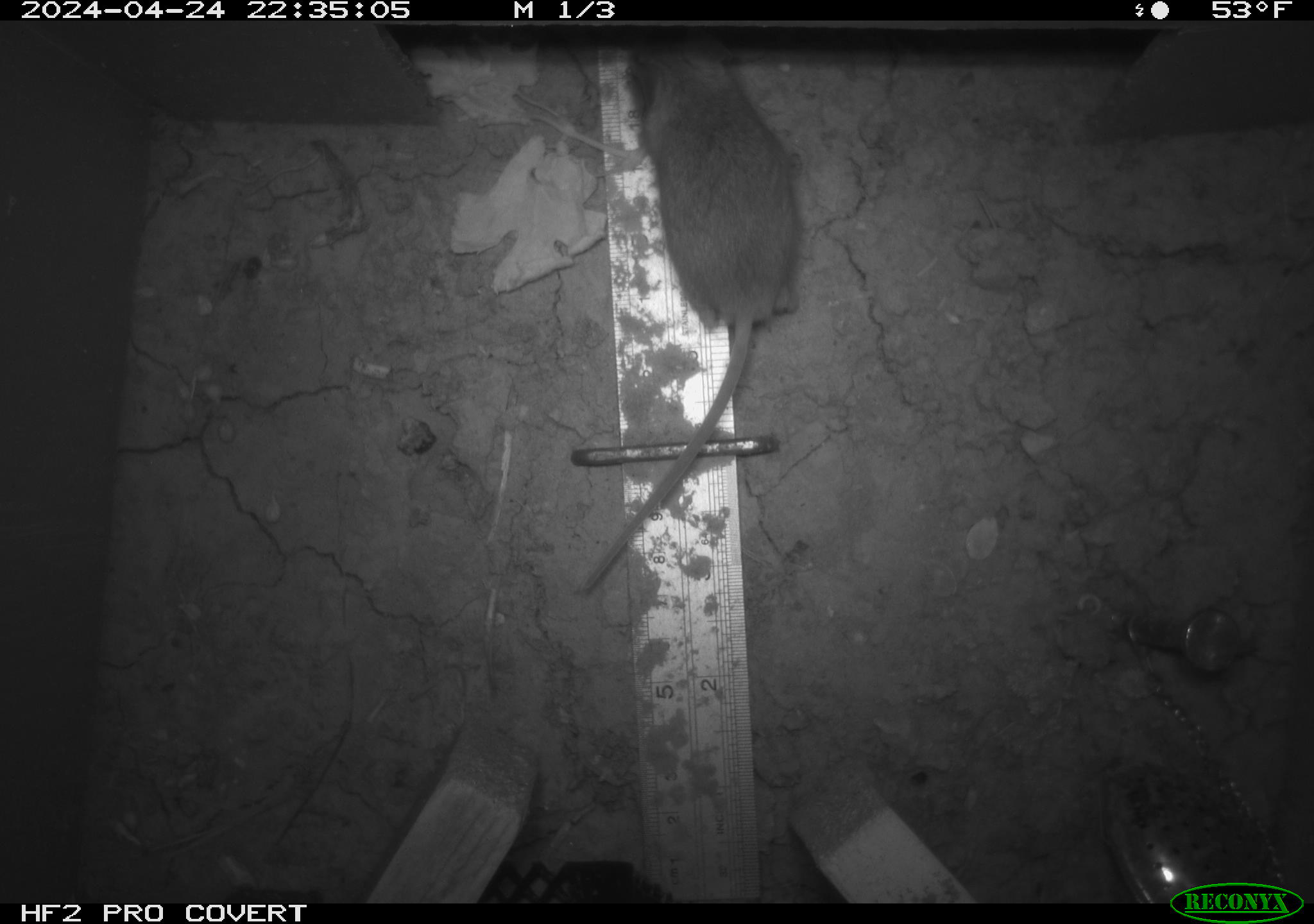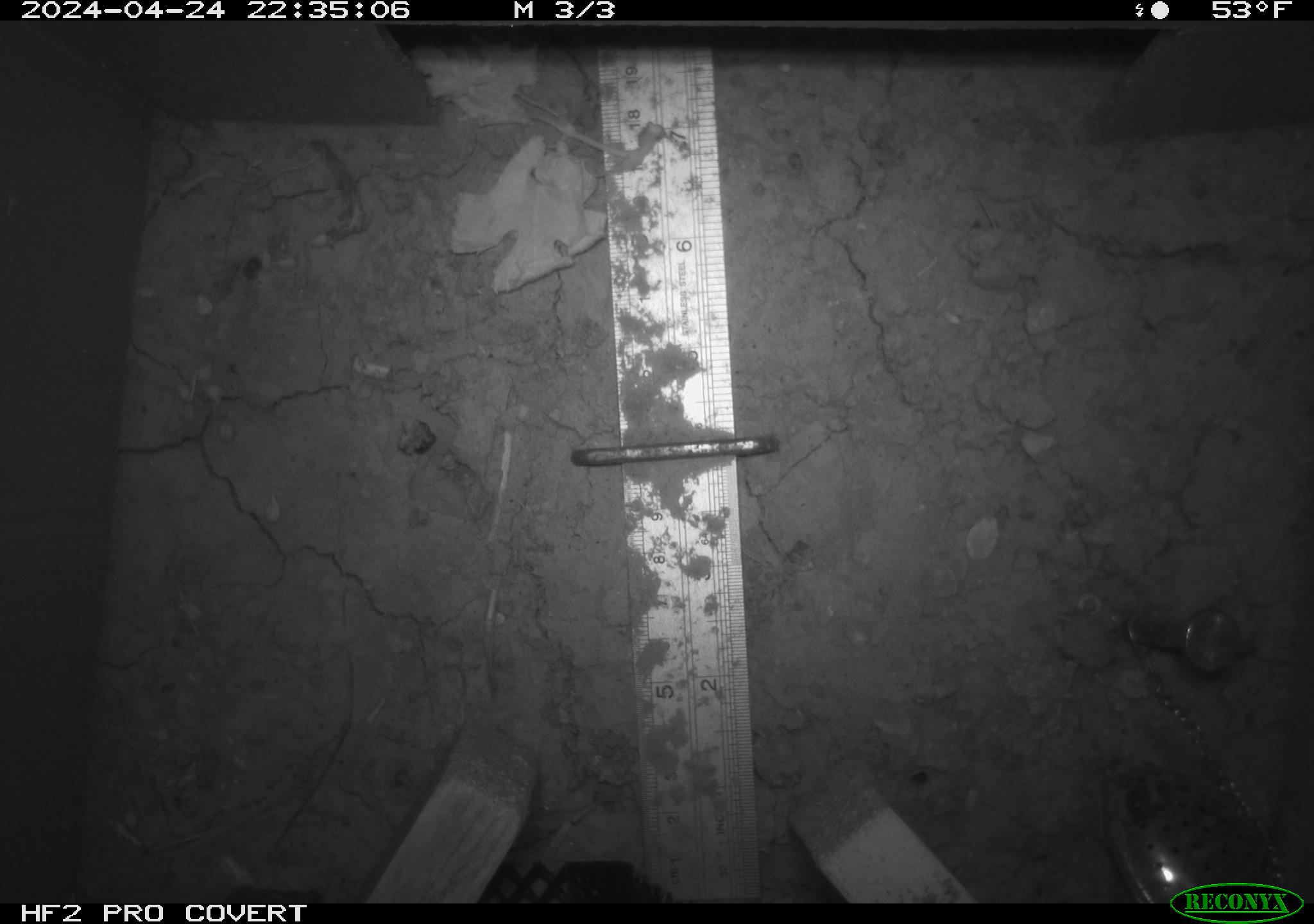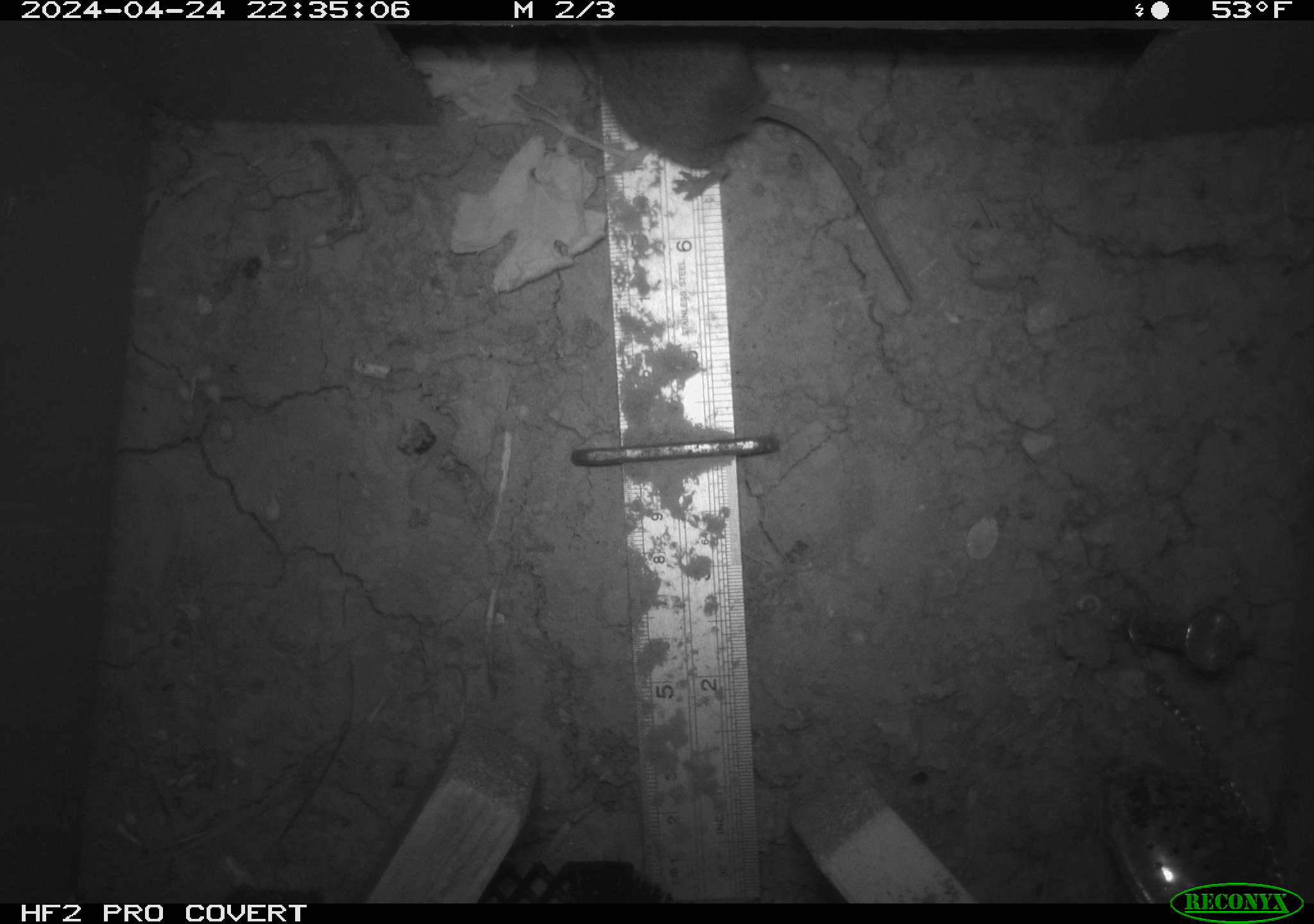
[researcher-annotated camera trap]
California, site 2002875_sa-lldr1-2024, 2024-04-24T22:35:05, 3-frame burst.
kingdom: Animalia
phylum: Chordata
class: Mammalia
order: Rodentia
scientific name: Rodentia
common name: mouse species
Mouse species (Rodentia).